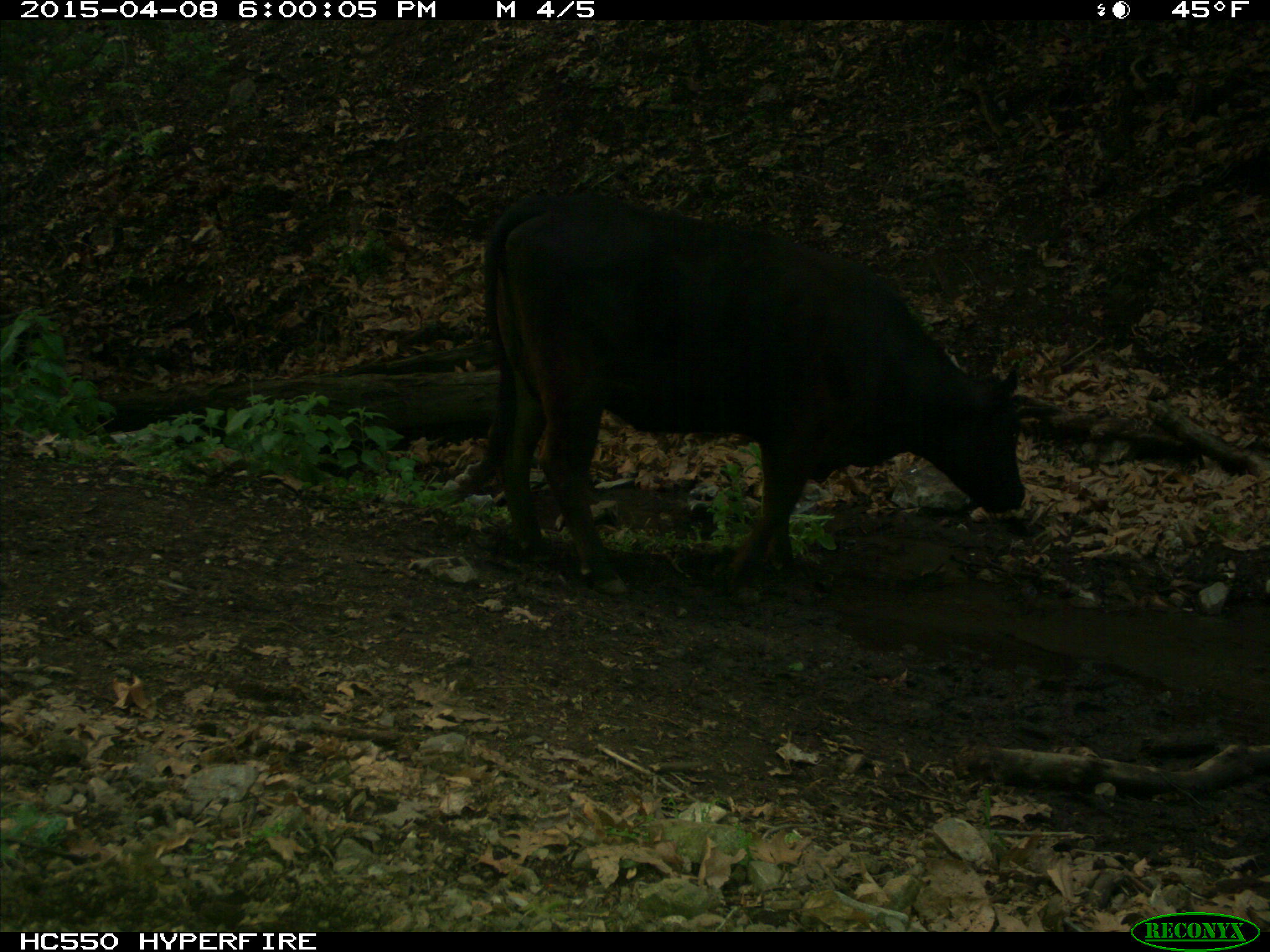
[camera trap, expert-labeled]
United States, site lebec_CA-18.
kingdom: Animalia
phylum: Chordata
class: Mammalia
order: Artiodactyla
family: Bovidae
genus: Bos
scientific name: Bos taurus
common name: domestic cow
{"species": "Bos taurus (domestic cow)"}